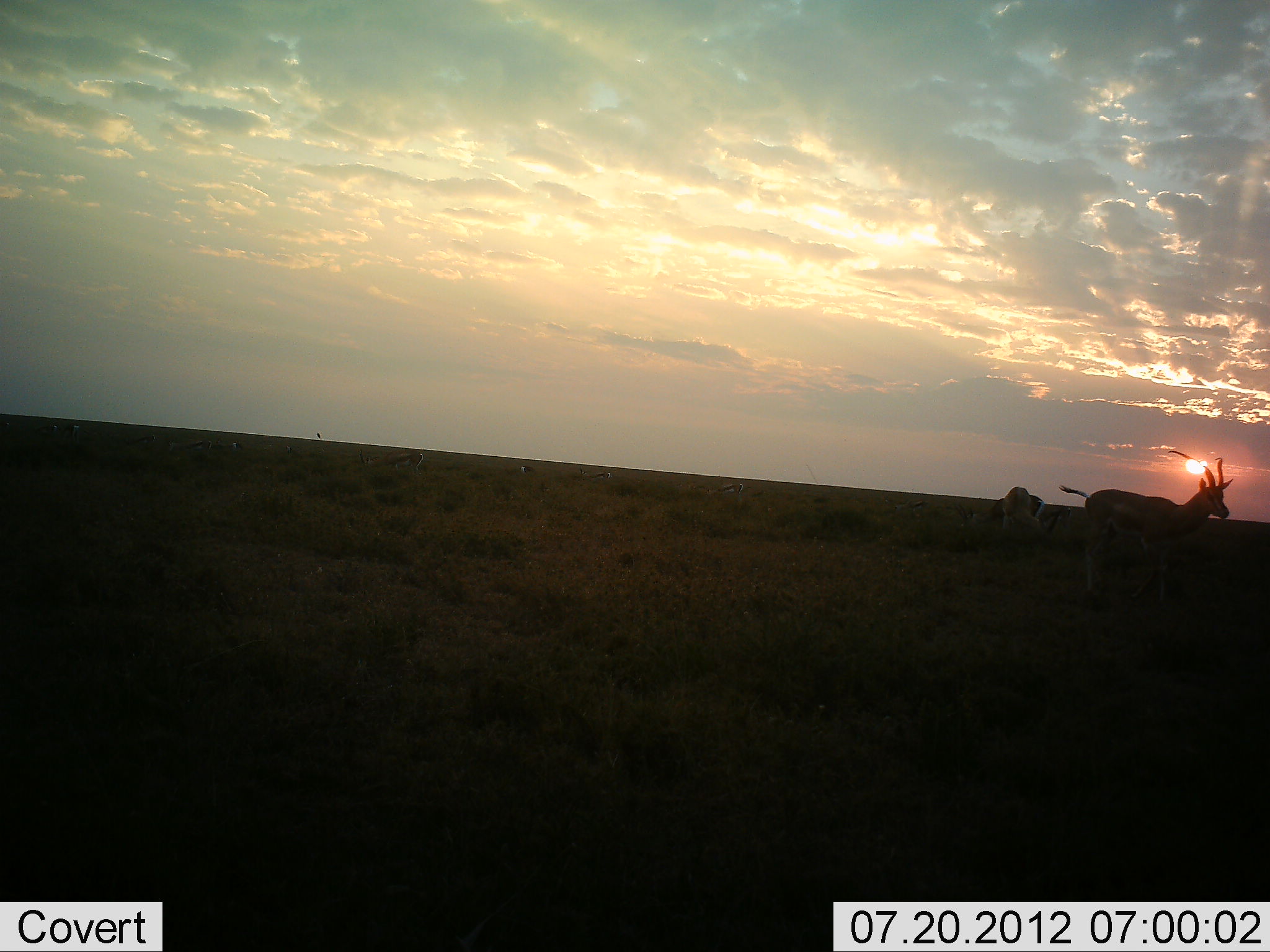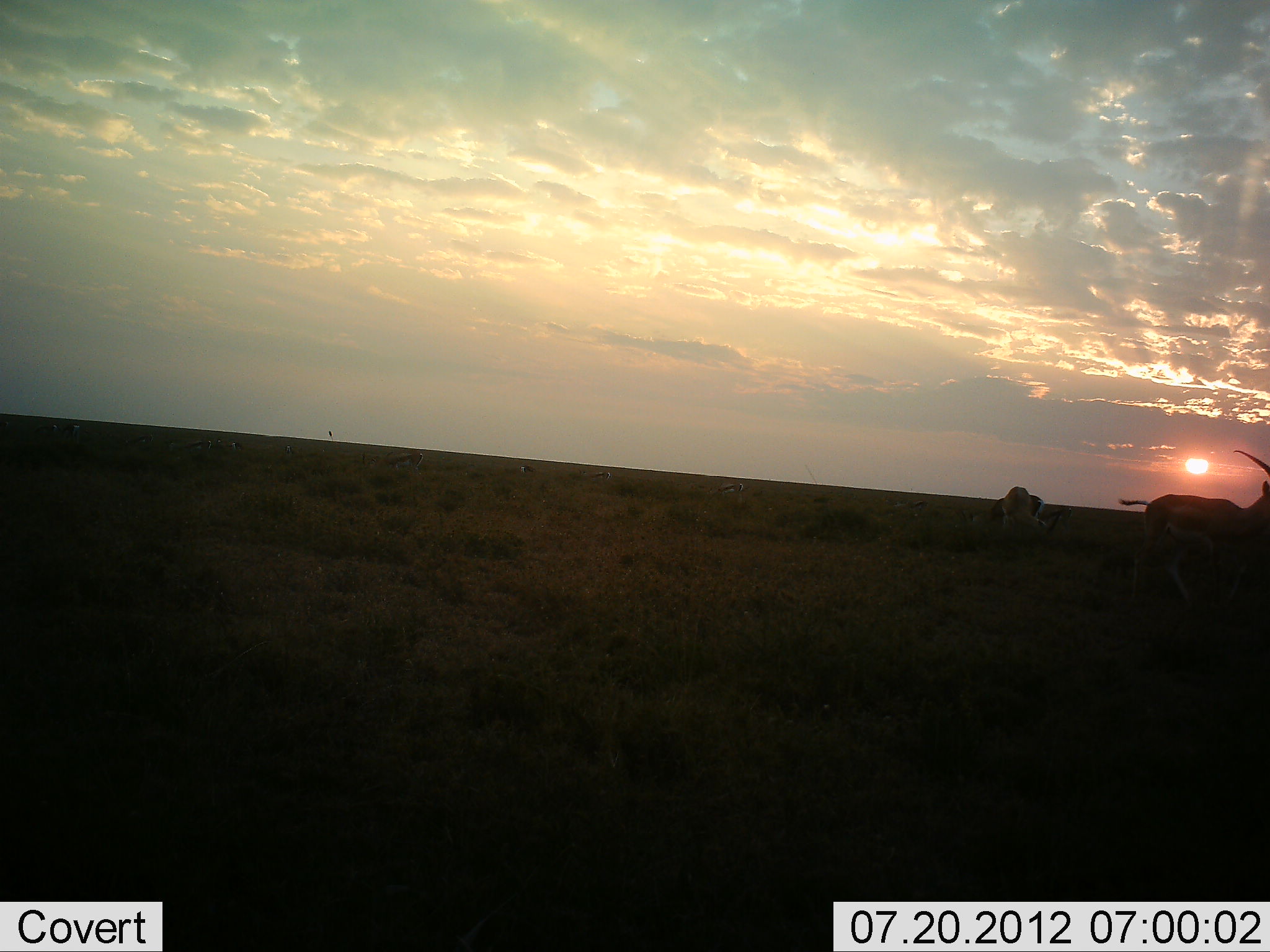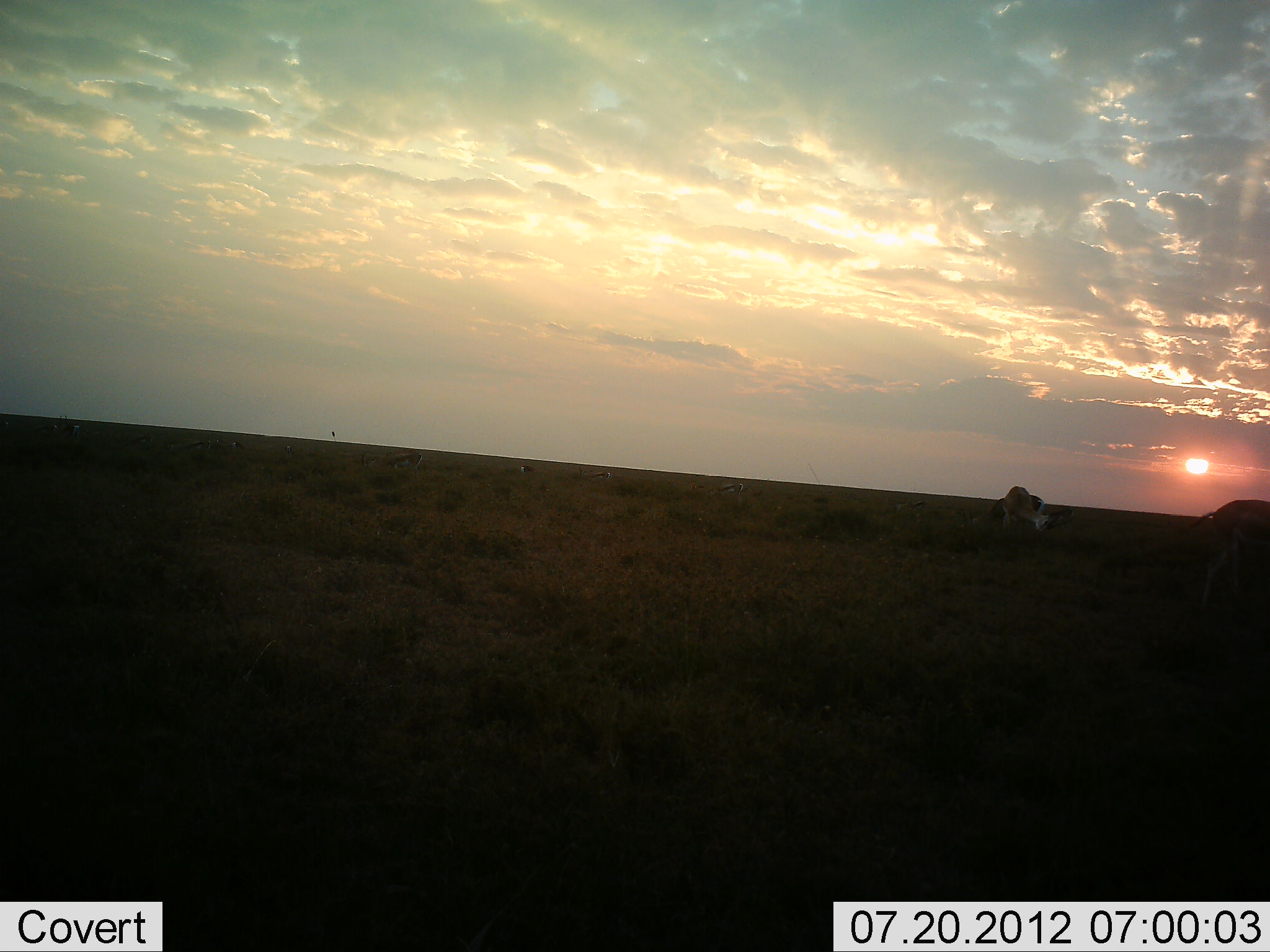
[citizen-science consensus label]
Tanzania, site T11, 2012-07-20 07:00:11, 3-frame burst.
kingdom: Animalia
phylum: Chordata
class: Mammalia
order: Artiodactyla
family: Bovidae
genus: Eudorcas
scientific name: Eudorcas thomsonii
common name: thomson's gazelle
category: gazellethomsons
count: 2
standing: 17%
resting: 8%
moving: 92%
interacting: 0%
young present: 0%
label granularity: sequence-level